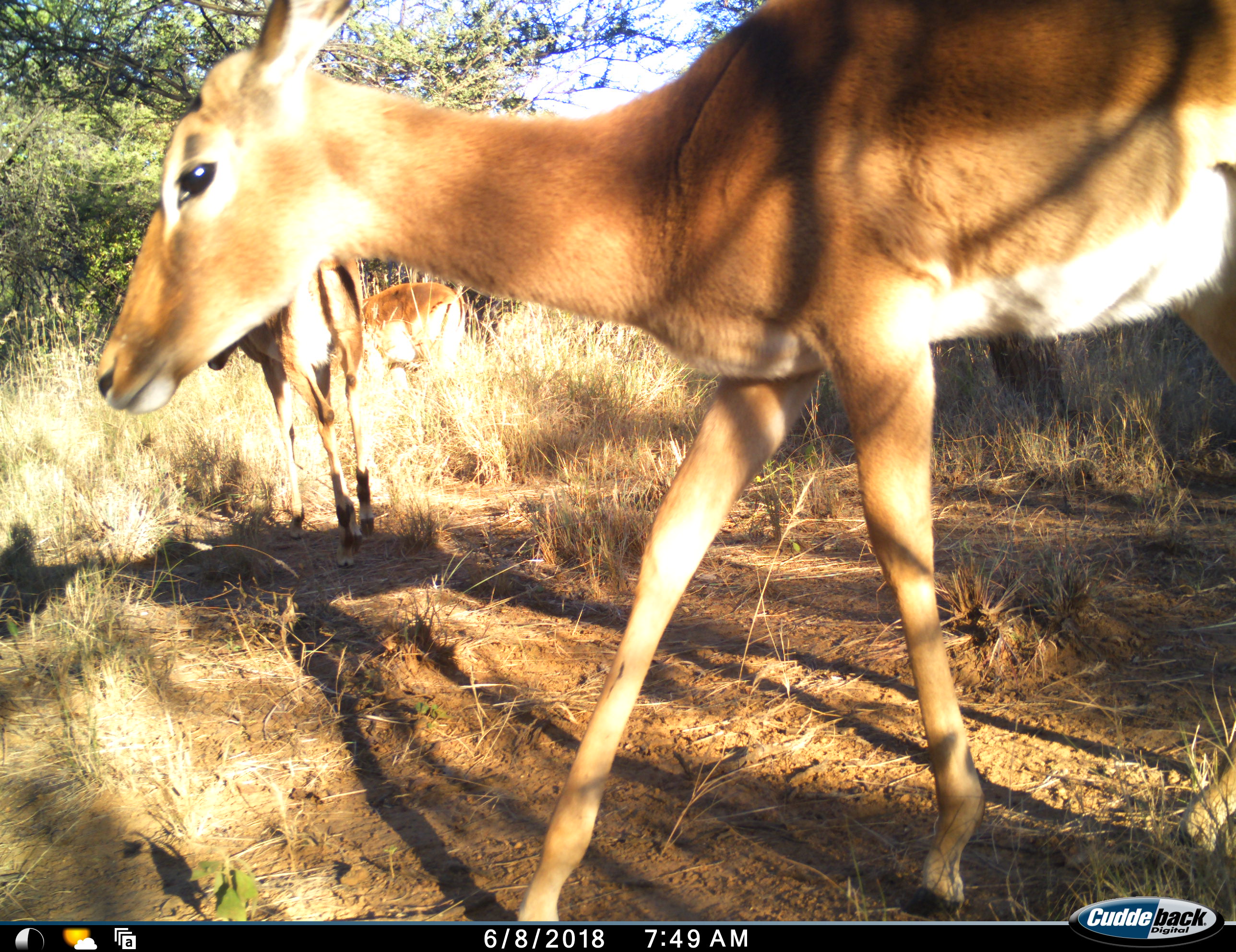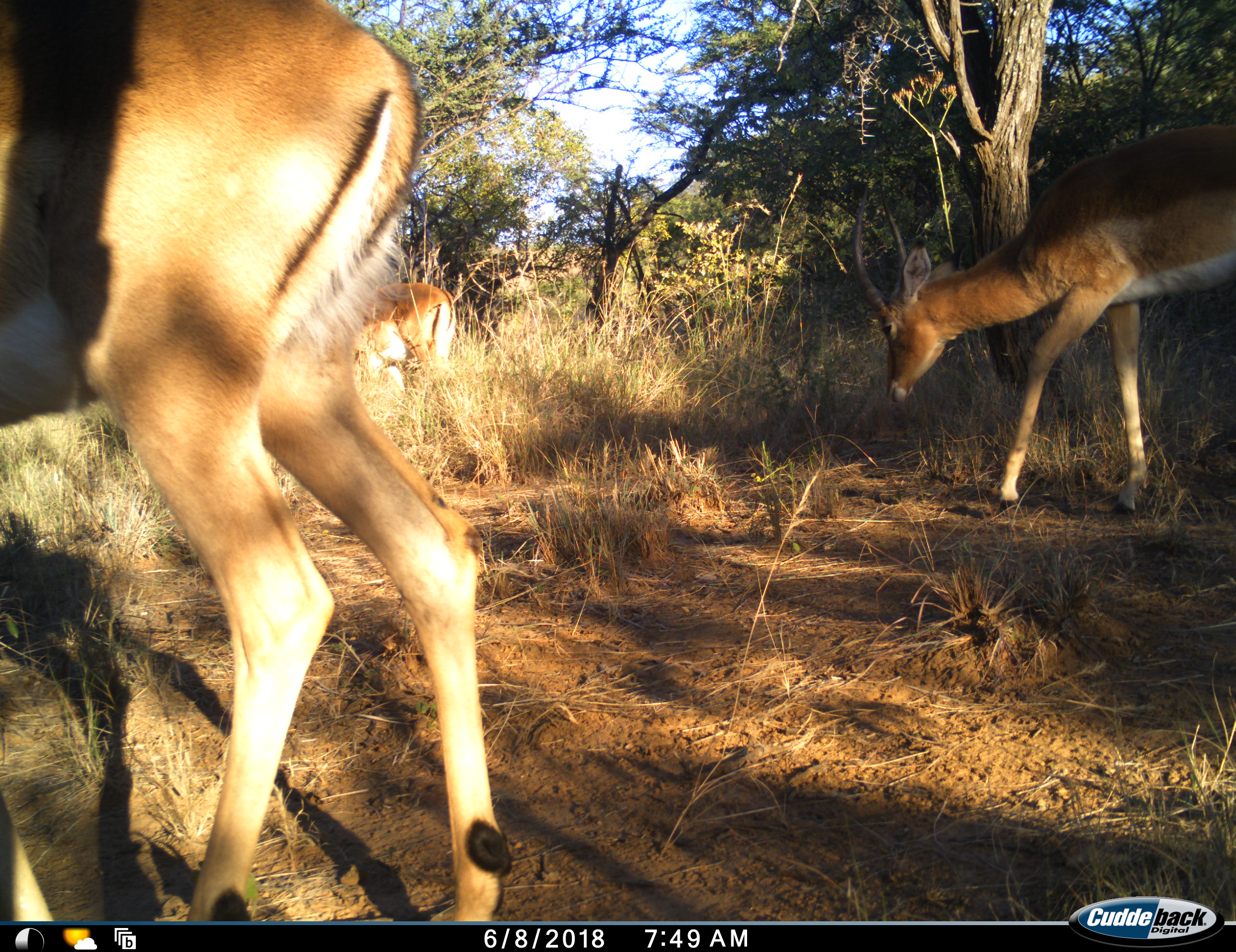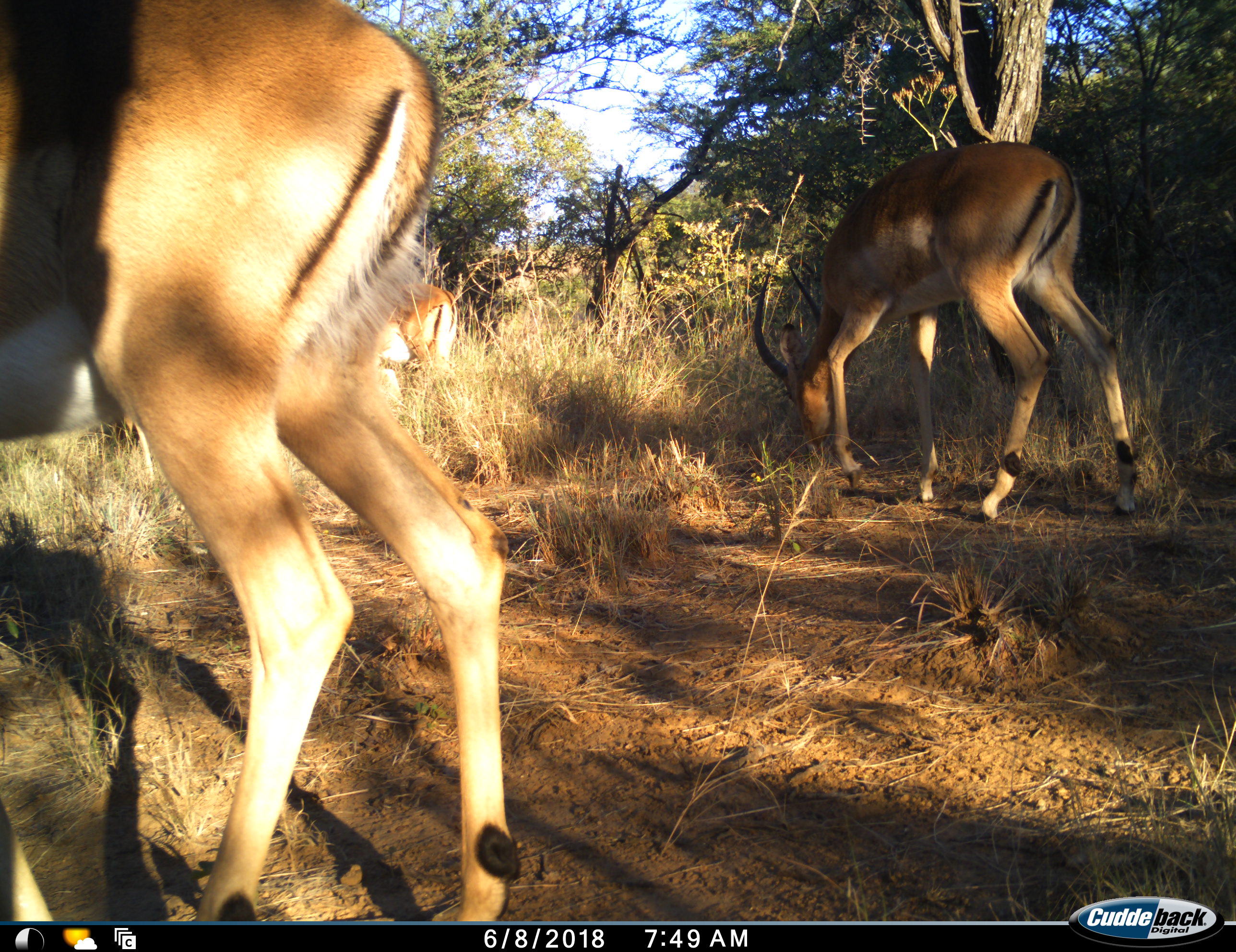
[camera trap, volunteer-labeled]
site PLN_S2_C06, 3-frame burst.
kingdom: Animalia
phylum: Chordata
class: Mammalia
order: Artiodactyla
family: Bovidae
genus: Aepyceros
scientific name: Aepyceros melampus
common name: impala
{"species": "impala (Aepyceros melampus)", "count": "4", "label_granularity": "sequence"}